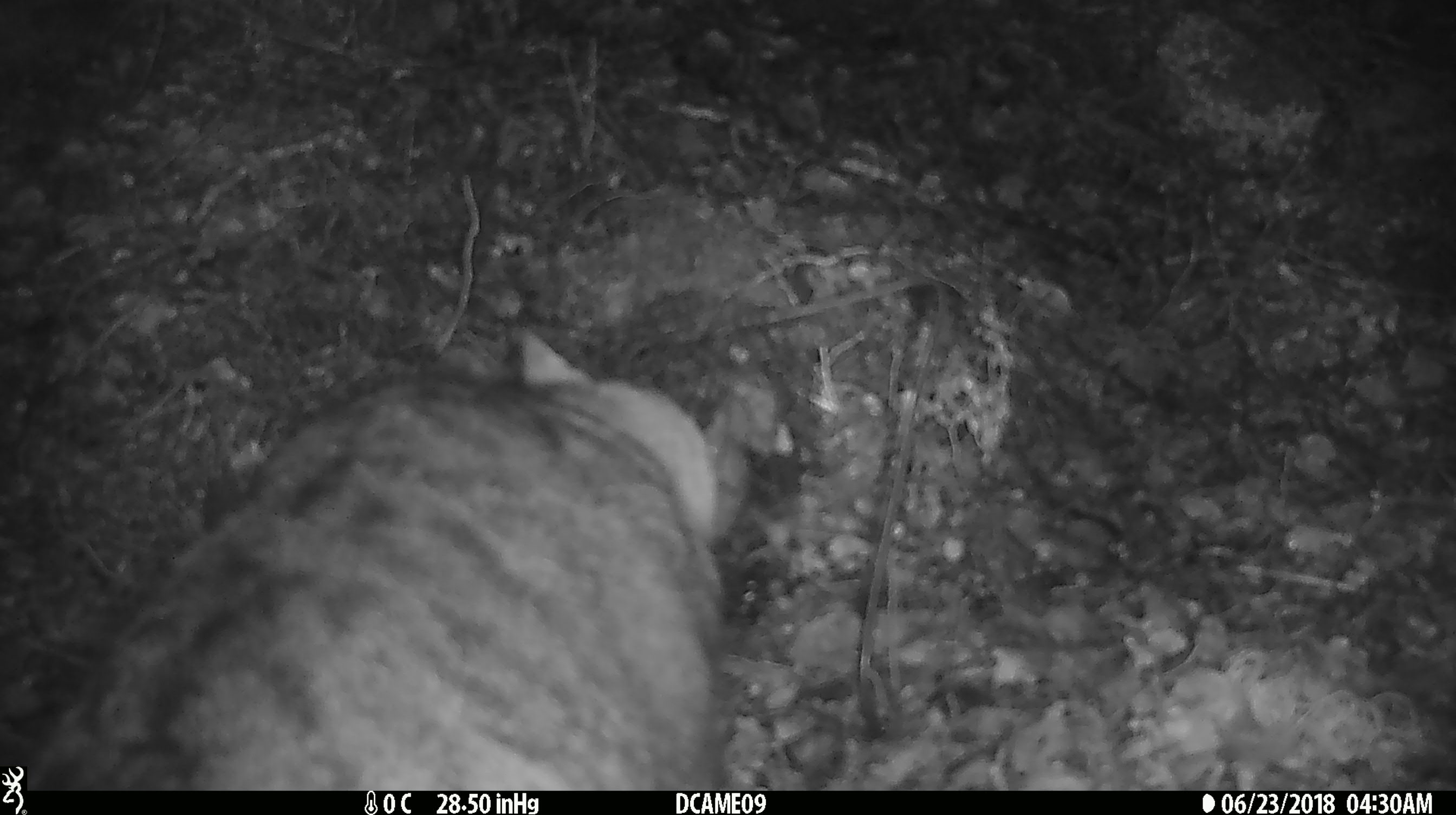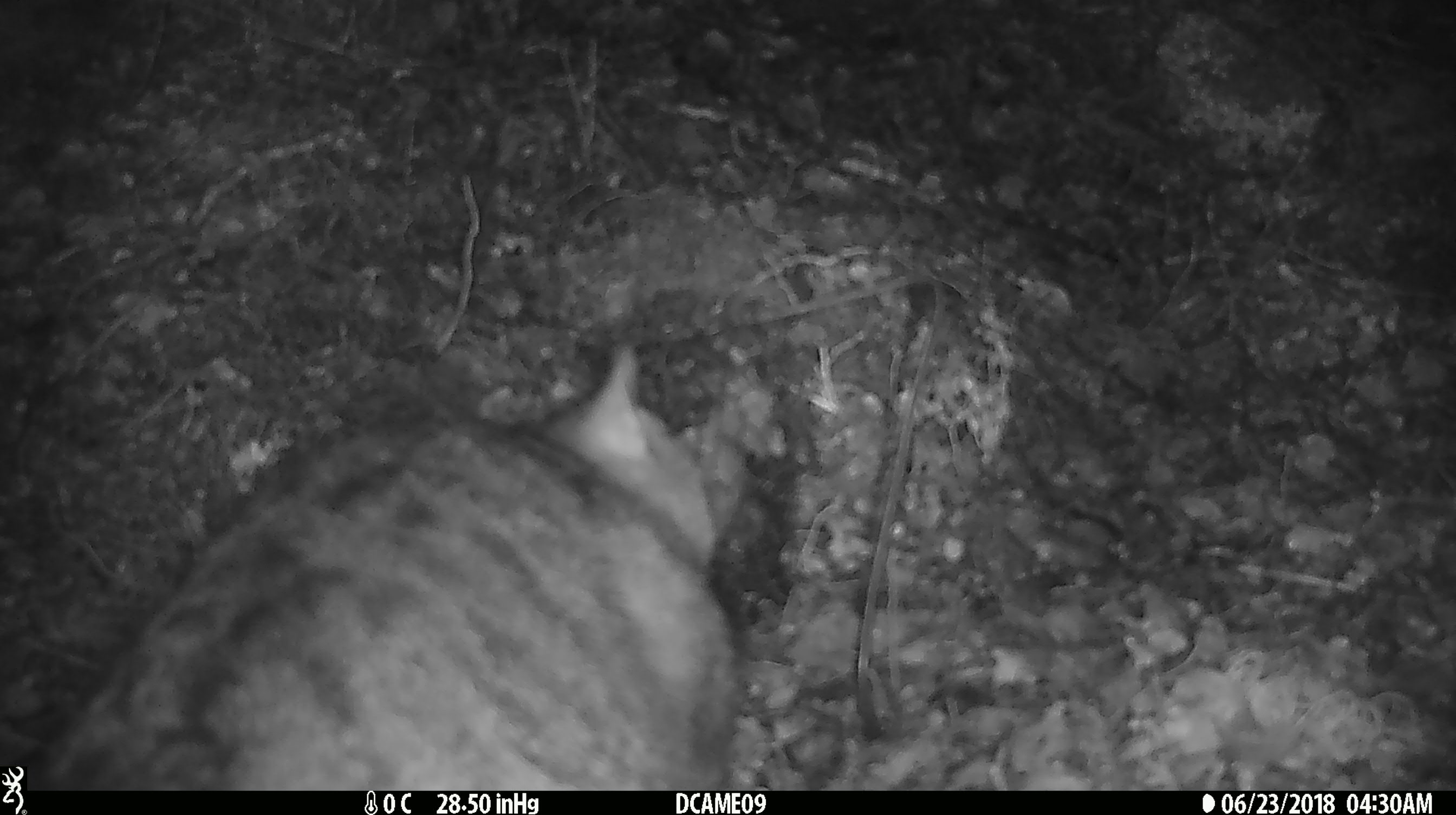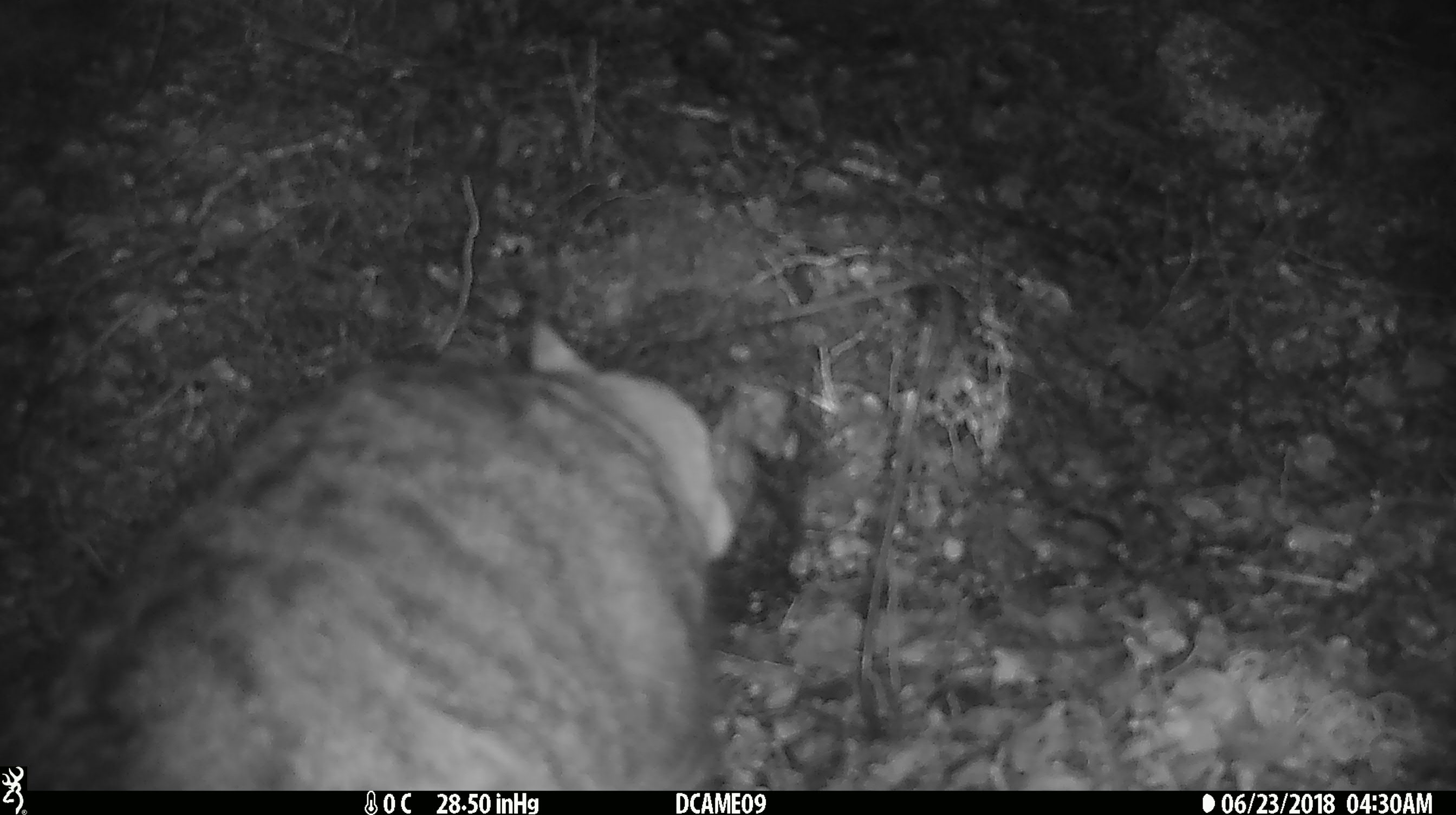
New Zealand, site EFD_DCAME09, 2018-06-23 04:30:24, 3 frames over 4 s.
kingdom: Animalia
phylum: Chordata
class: Mammalia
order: Carnivora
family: Felidae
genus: Felis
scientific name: Felis catus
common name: domestic cat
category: cat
Cat (domestic cat) (Felis catus).